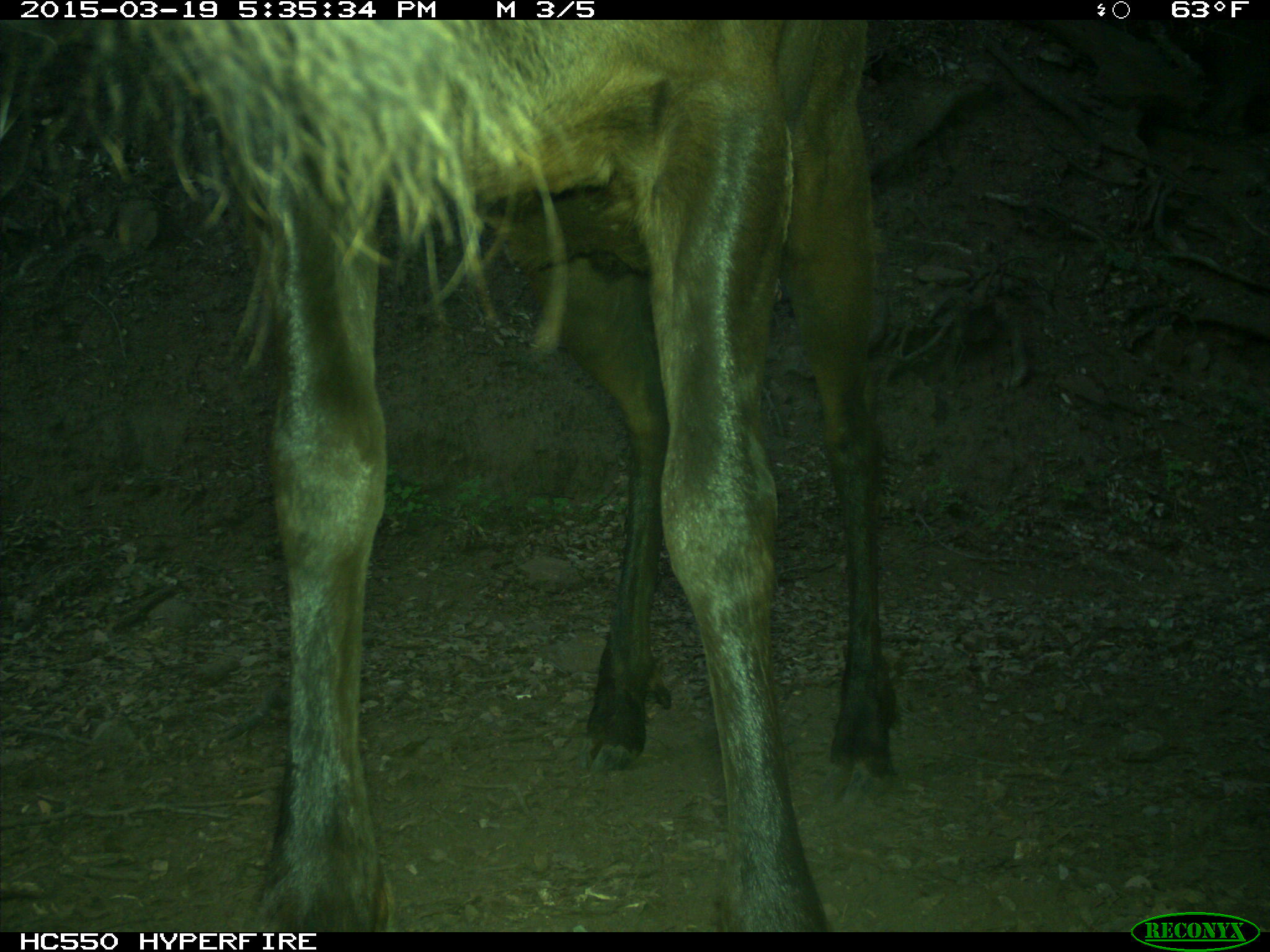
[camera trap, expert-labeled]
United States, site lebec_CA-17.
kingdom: Animalia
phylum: Chordata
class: Mammalia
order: Artiodactyla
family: Cervidae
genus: Cervus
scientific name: Cervus canadensis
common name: elk